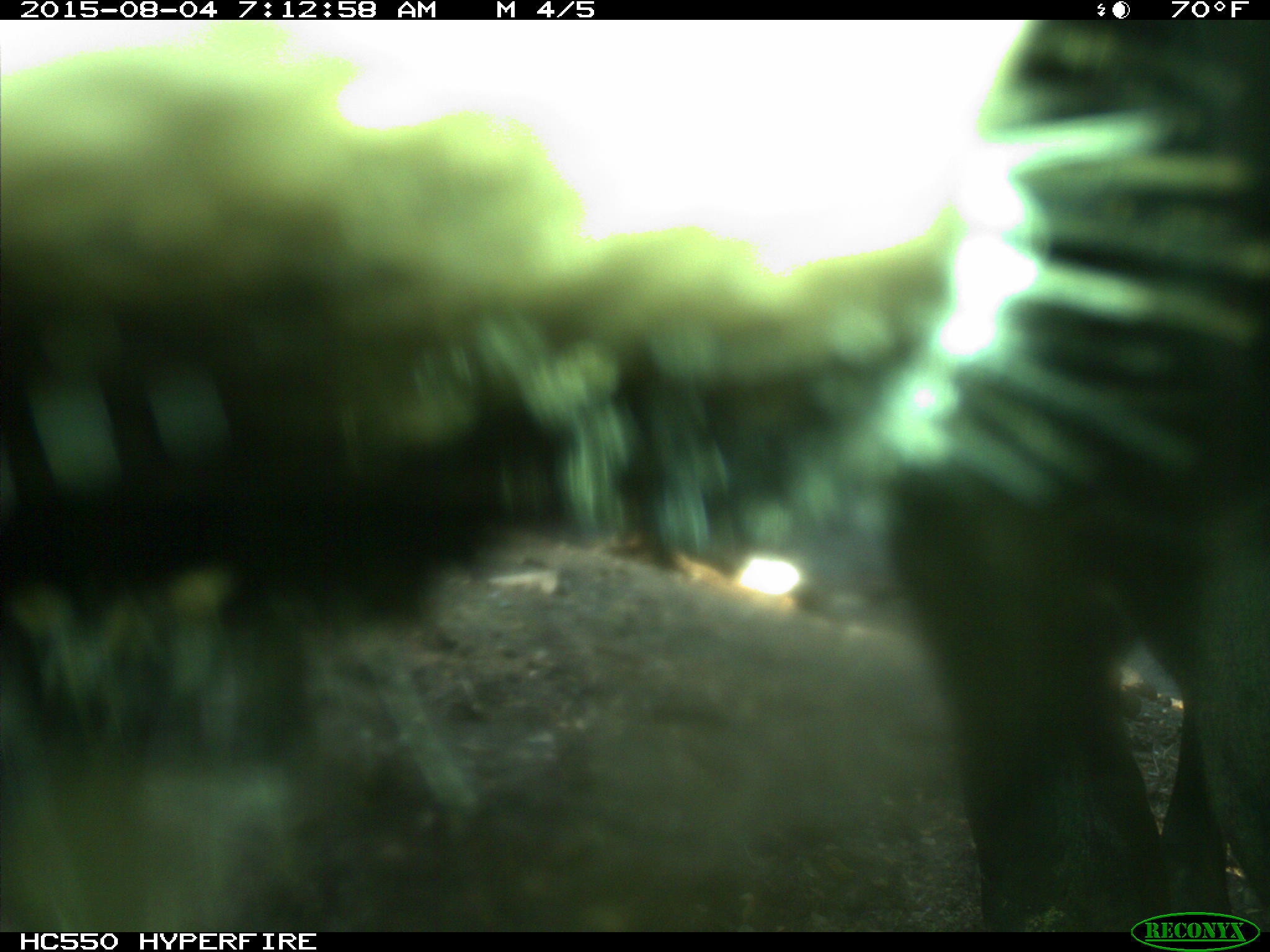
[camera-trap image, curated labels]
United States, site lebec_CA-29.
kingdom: Animalia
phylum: Chordata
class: Mammalia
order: Artiodactyla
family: Bovidae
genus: Bos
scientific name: Bos taurus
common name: domestic cow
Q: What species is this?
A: Bos taurus (domestic cow).